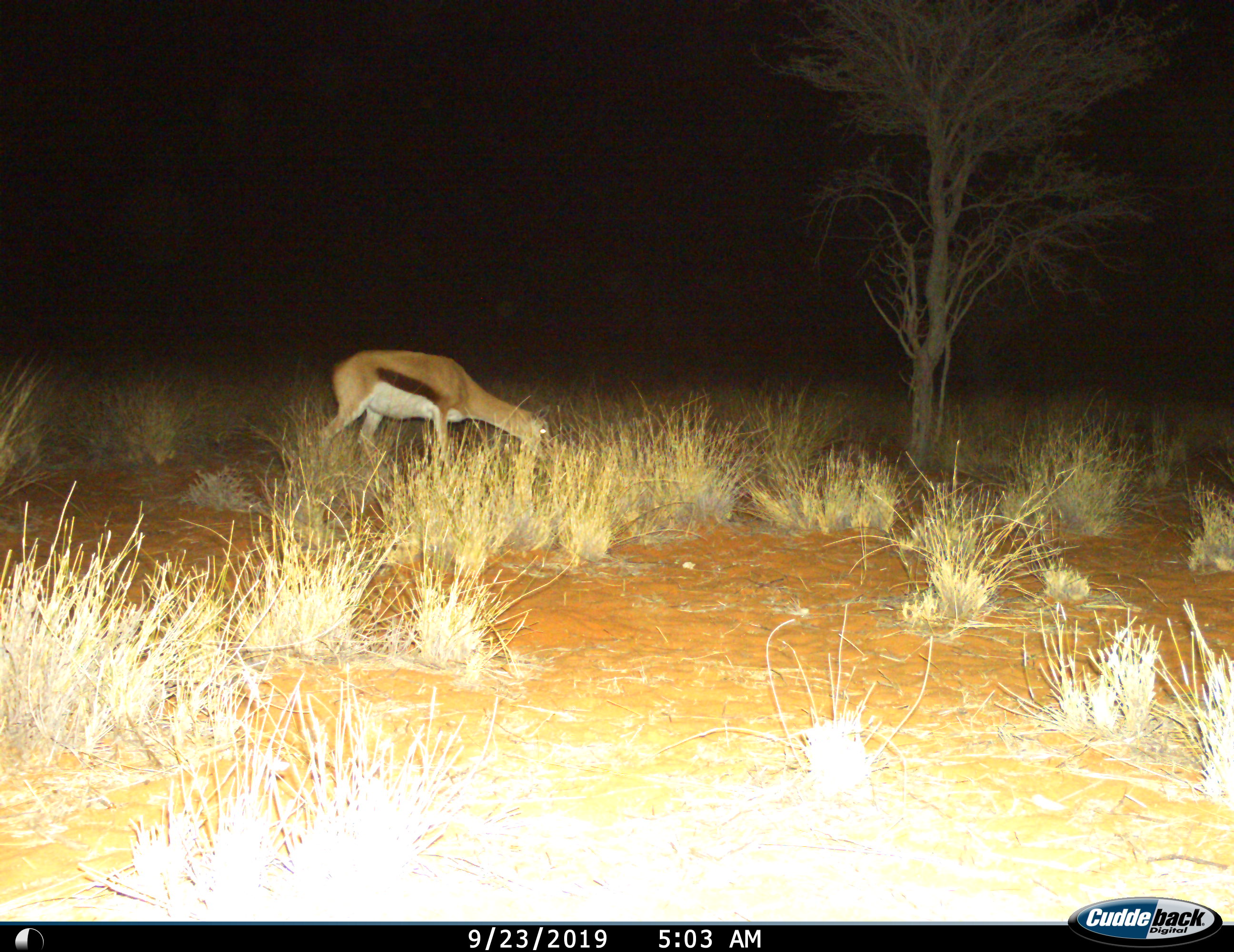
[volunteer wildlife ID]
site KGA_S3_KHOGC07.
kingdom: Animalia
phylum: Chordata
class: Mammalia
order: Artiodactyla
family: Bovidae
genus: Antidorcas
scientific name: Antidorcas marsupialis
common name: springbok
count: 1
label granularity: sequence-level